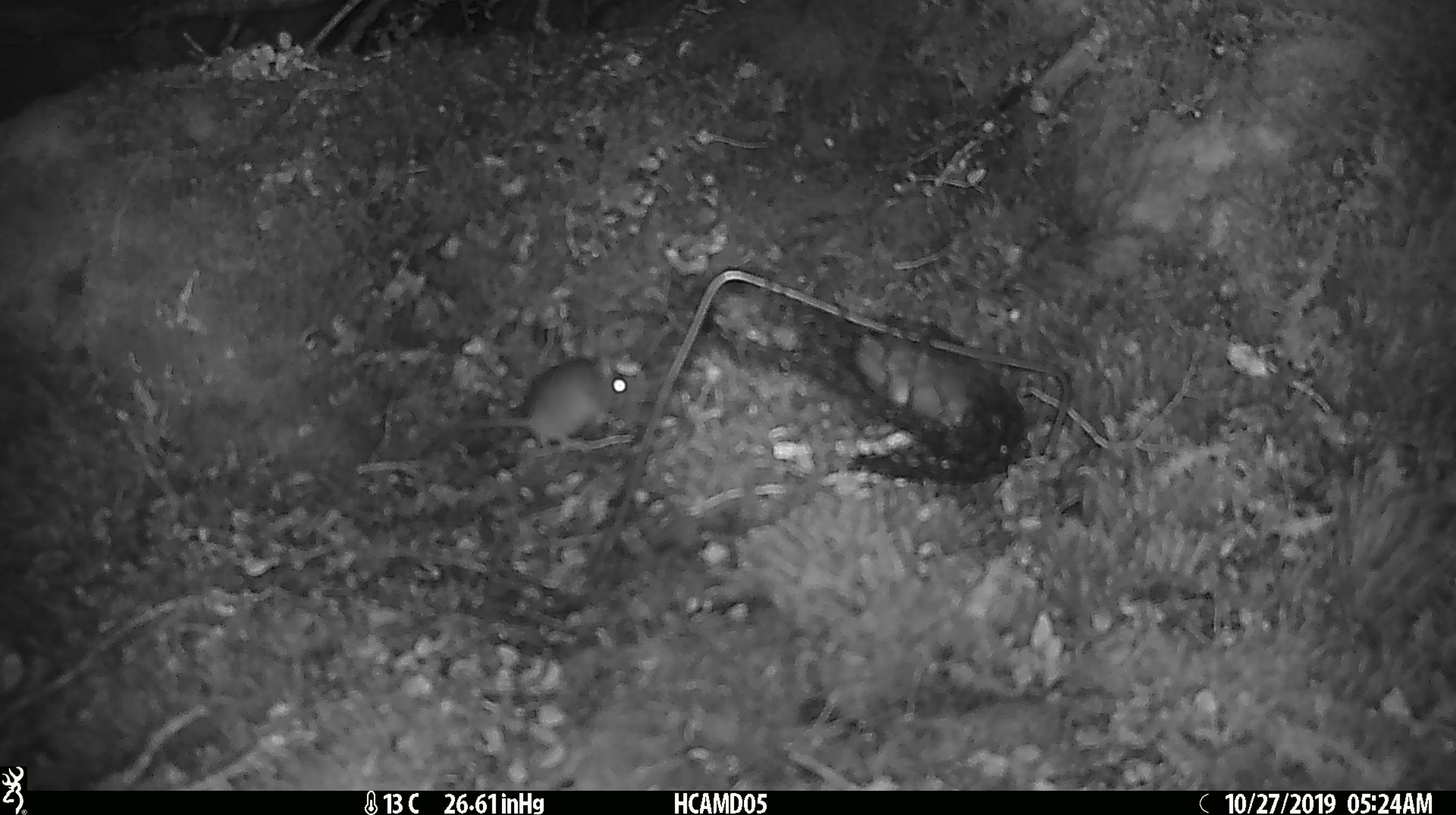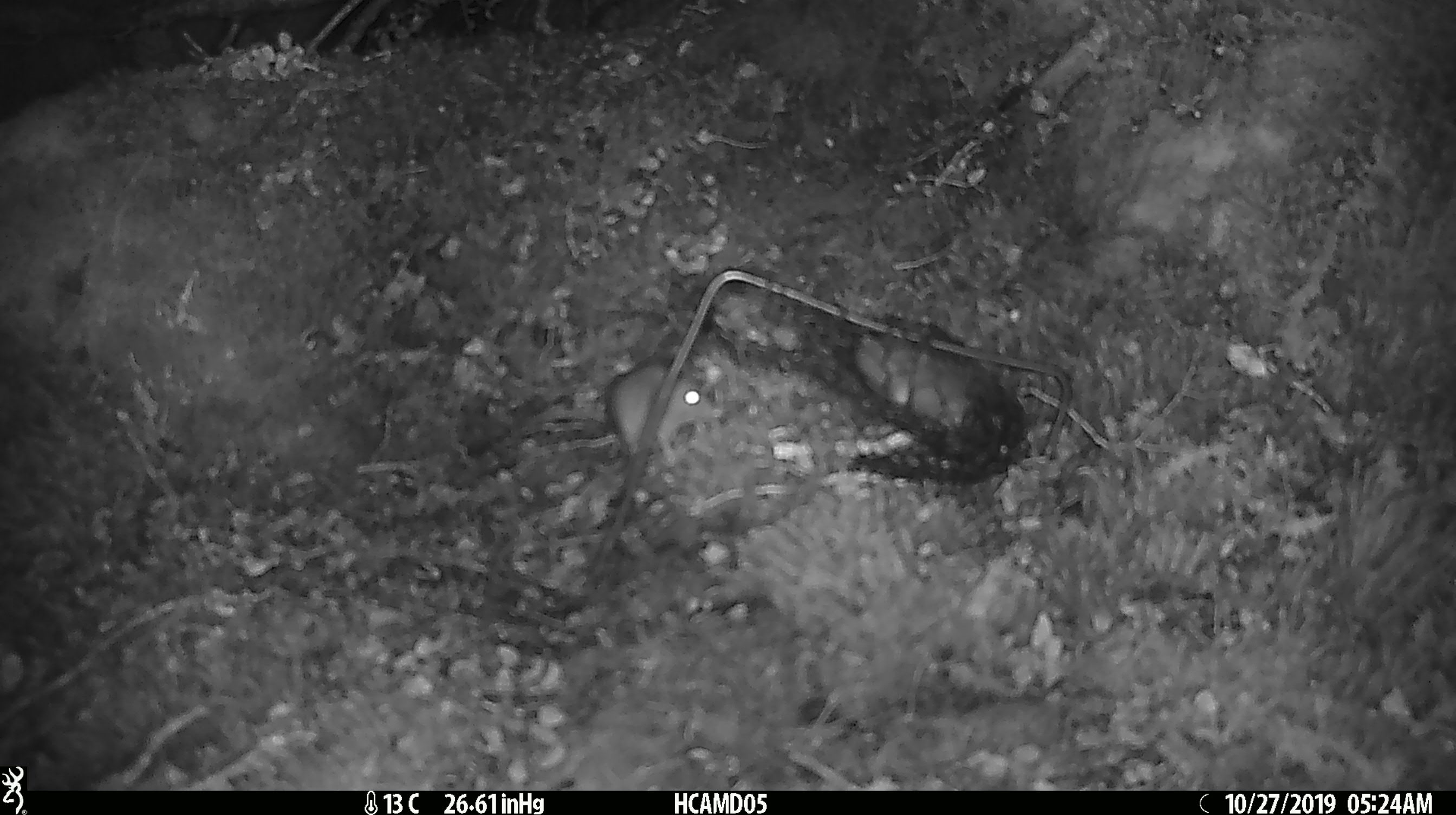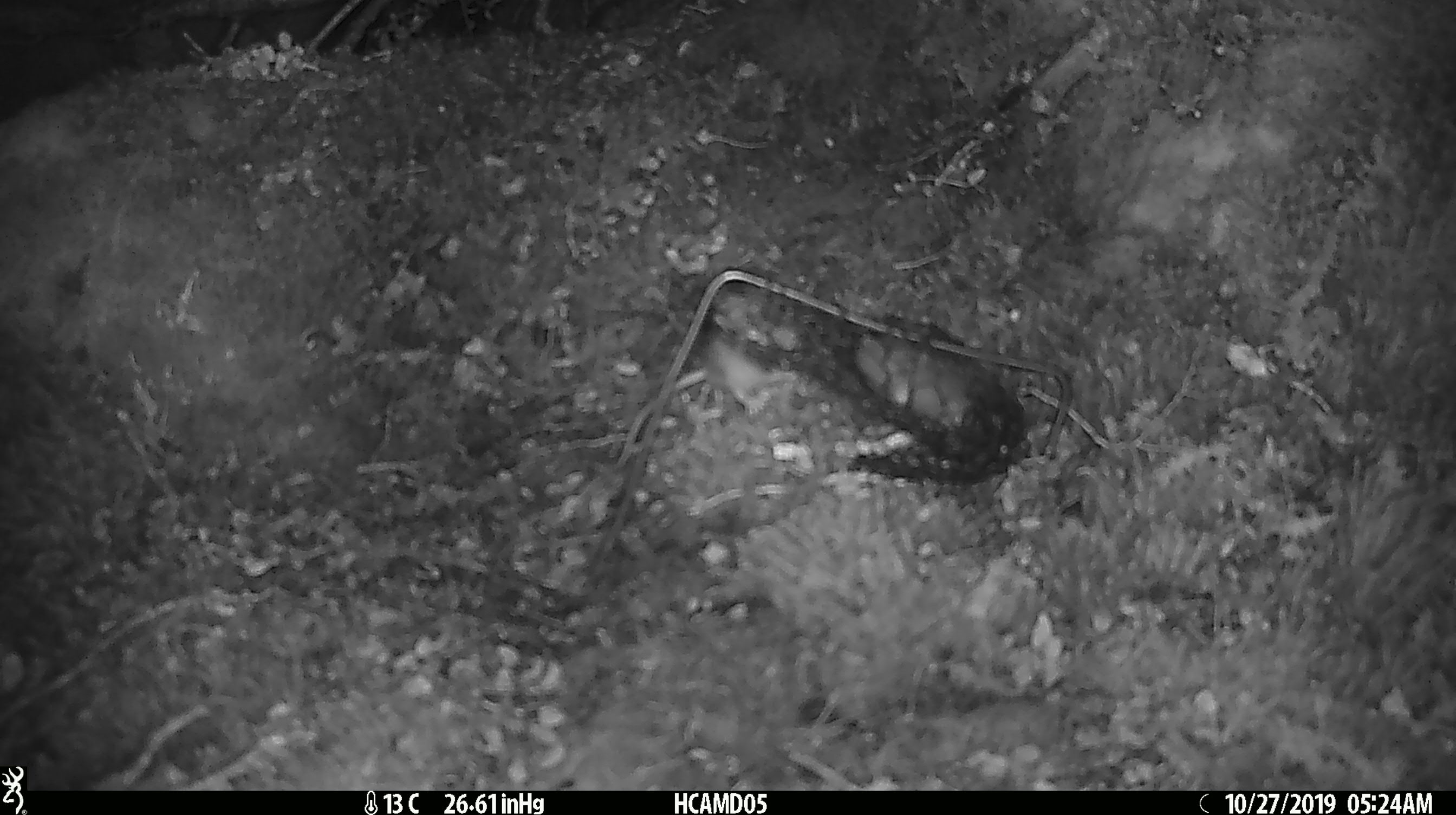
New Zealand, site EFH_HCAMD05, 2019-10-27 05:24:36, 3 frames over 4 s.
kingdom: Animalia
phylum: Chordata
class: Mammalia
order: Rodentia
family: Muridae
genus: Mus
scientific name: Mus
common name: mouse